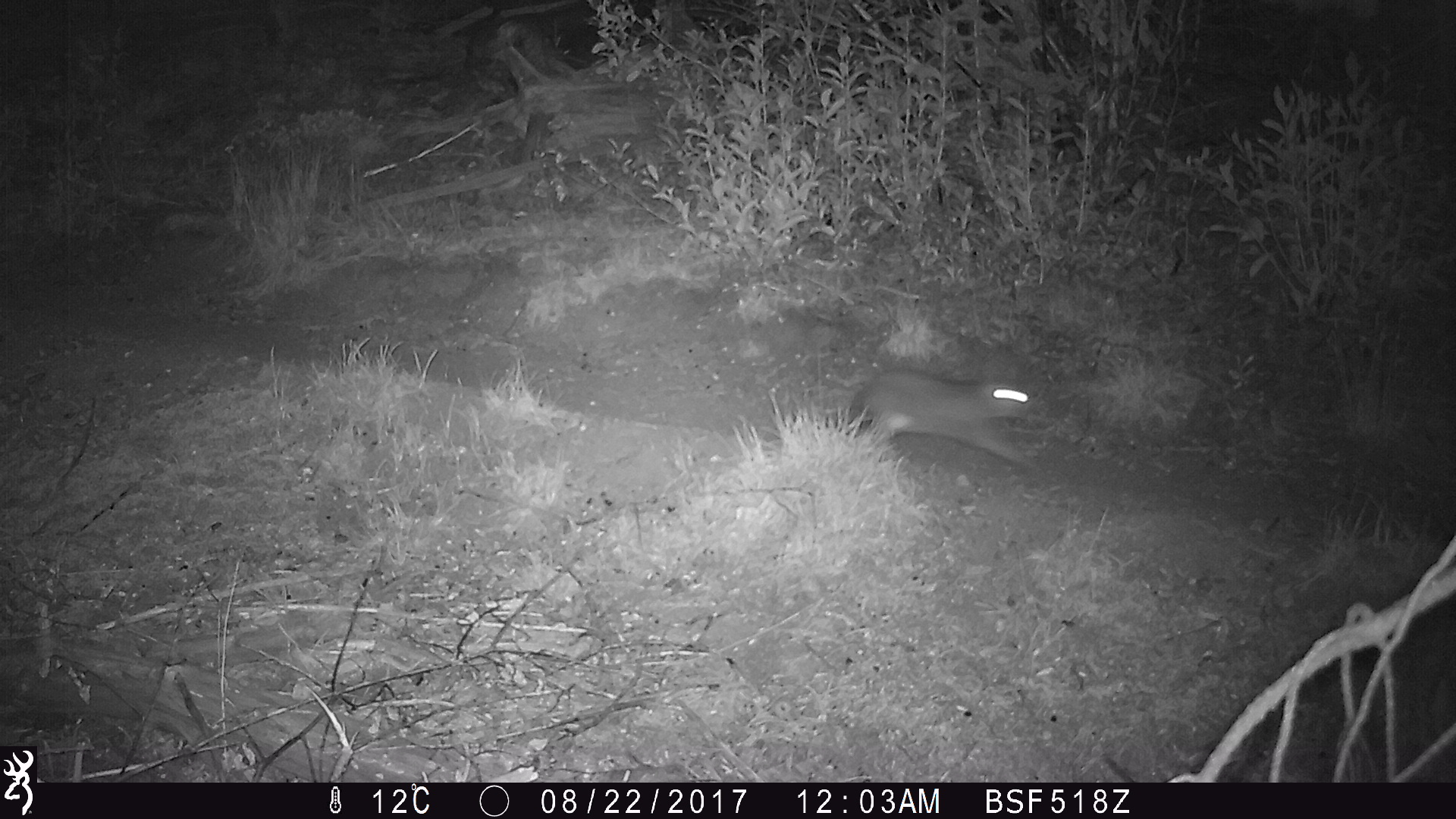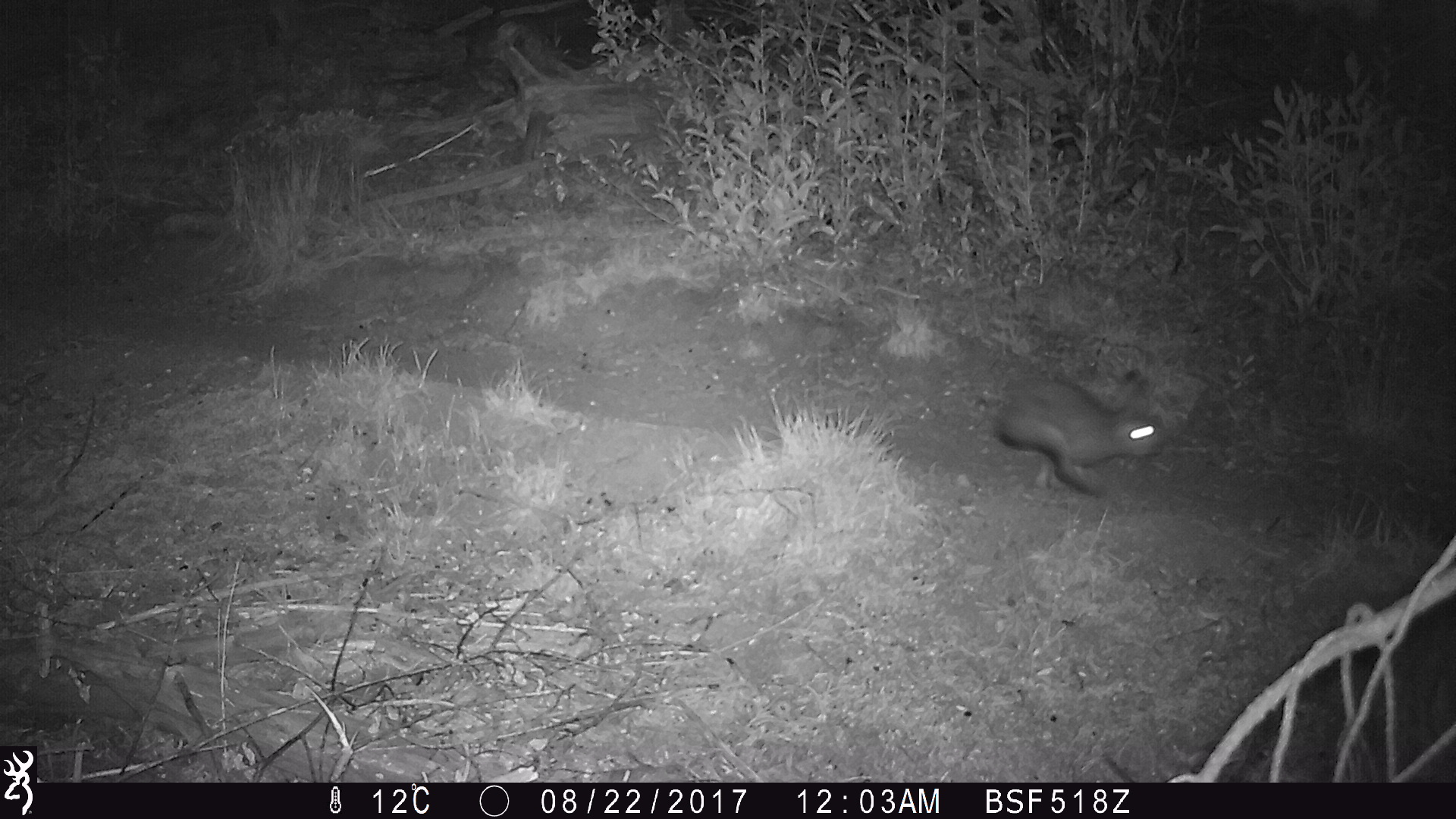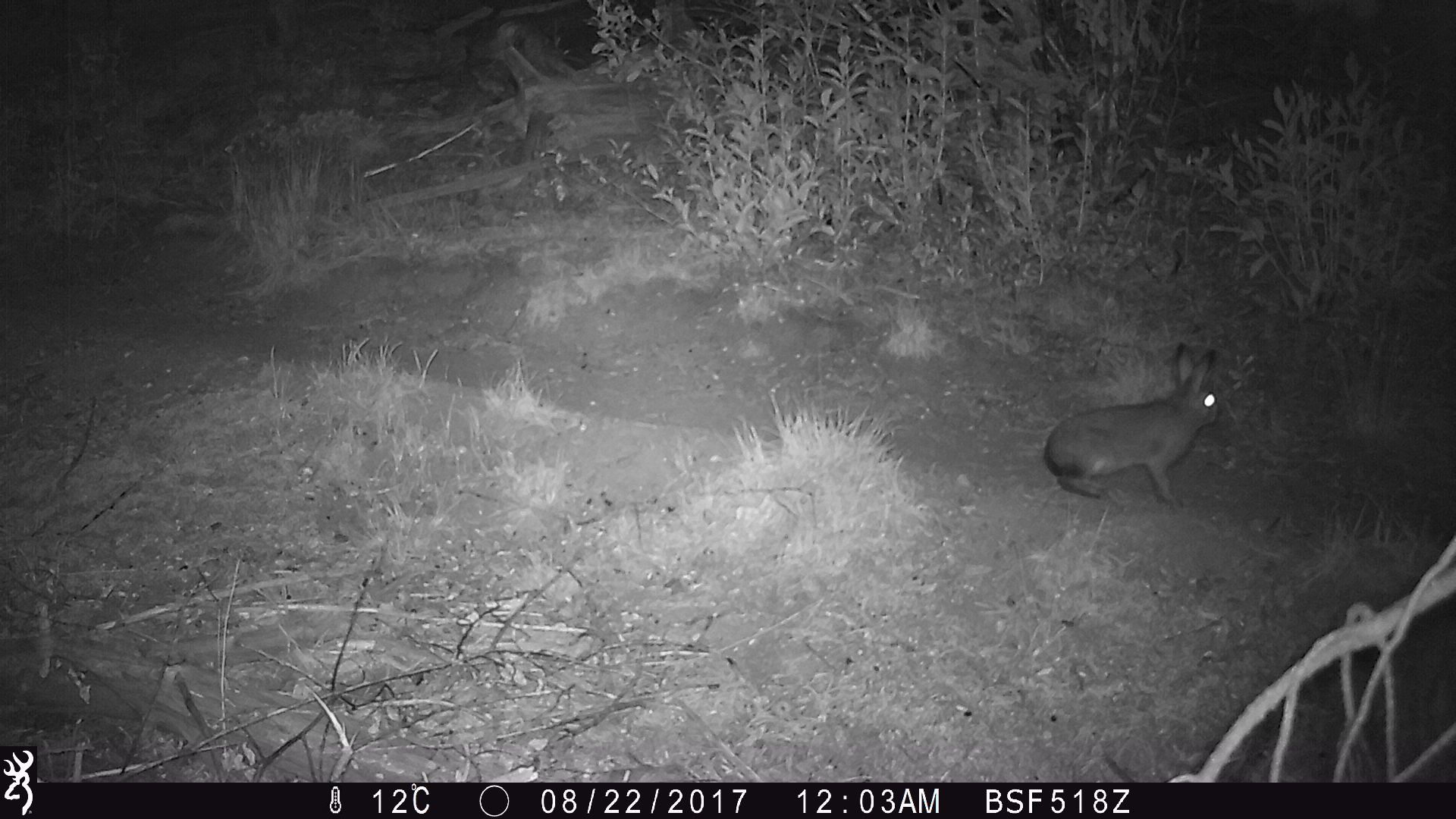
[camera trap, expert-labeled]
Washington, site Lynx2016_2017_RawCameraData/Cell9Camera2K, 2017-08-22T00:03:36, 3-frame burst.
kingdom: Animalia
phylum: Chordata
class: Mammalia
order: Lagomorpha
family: Leporidae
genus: Lepus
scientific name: Lepus americanus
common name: snowshoe hare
Lepus americanus (snowshoe hare). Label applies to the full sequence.